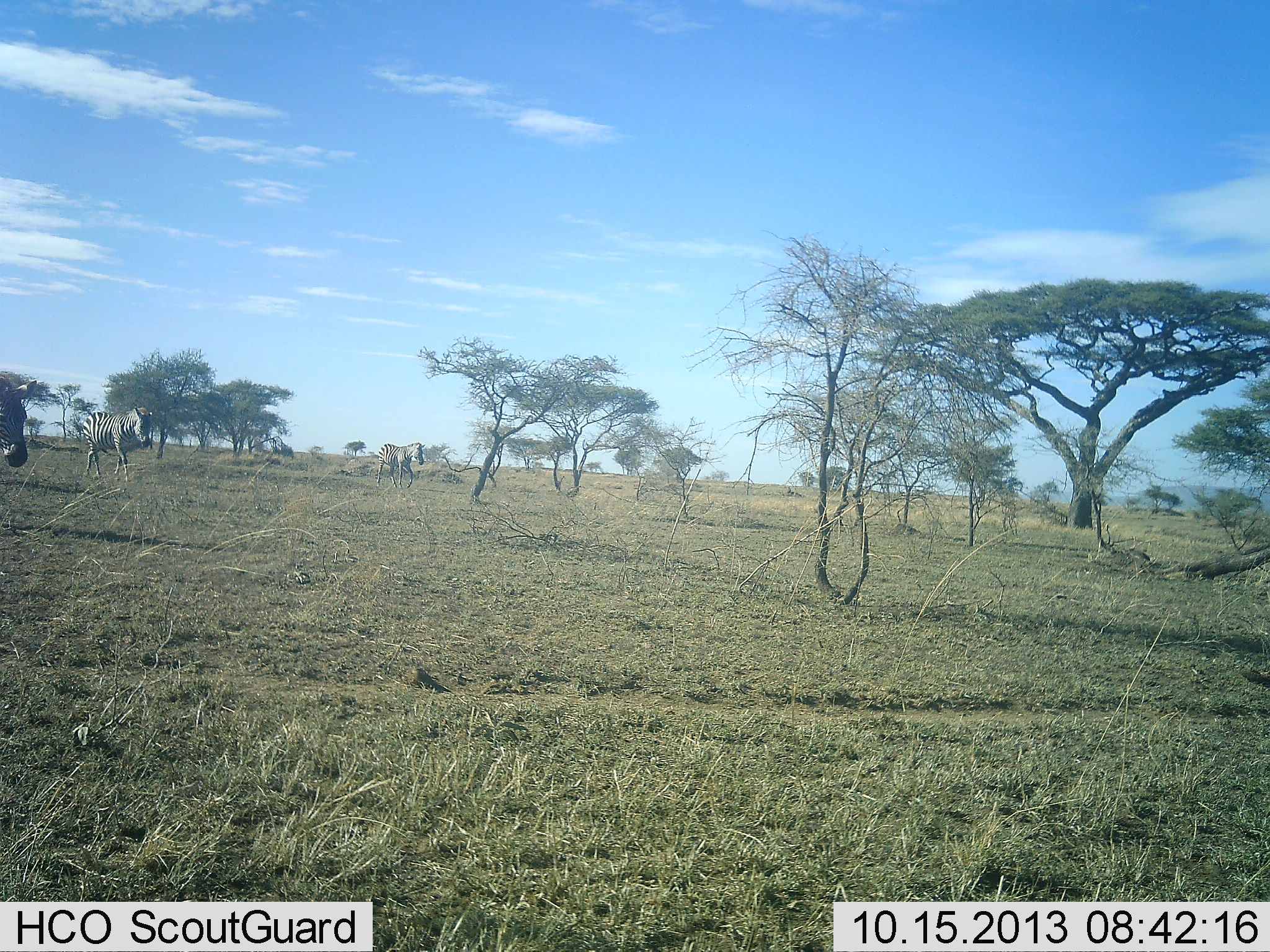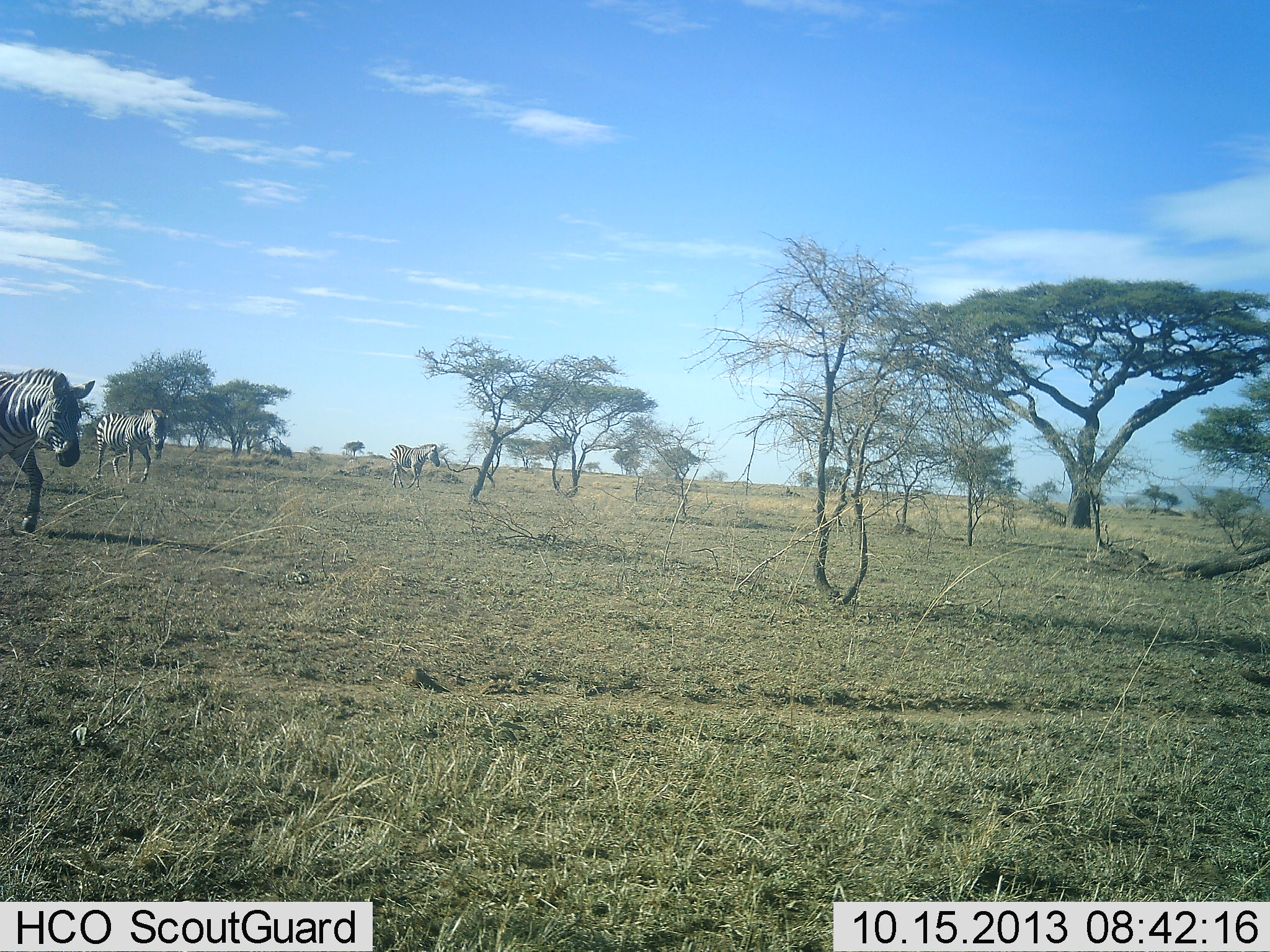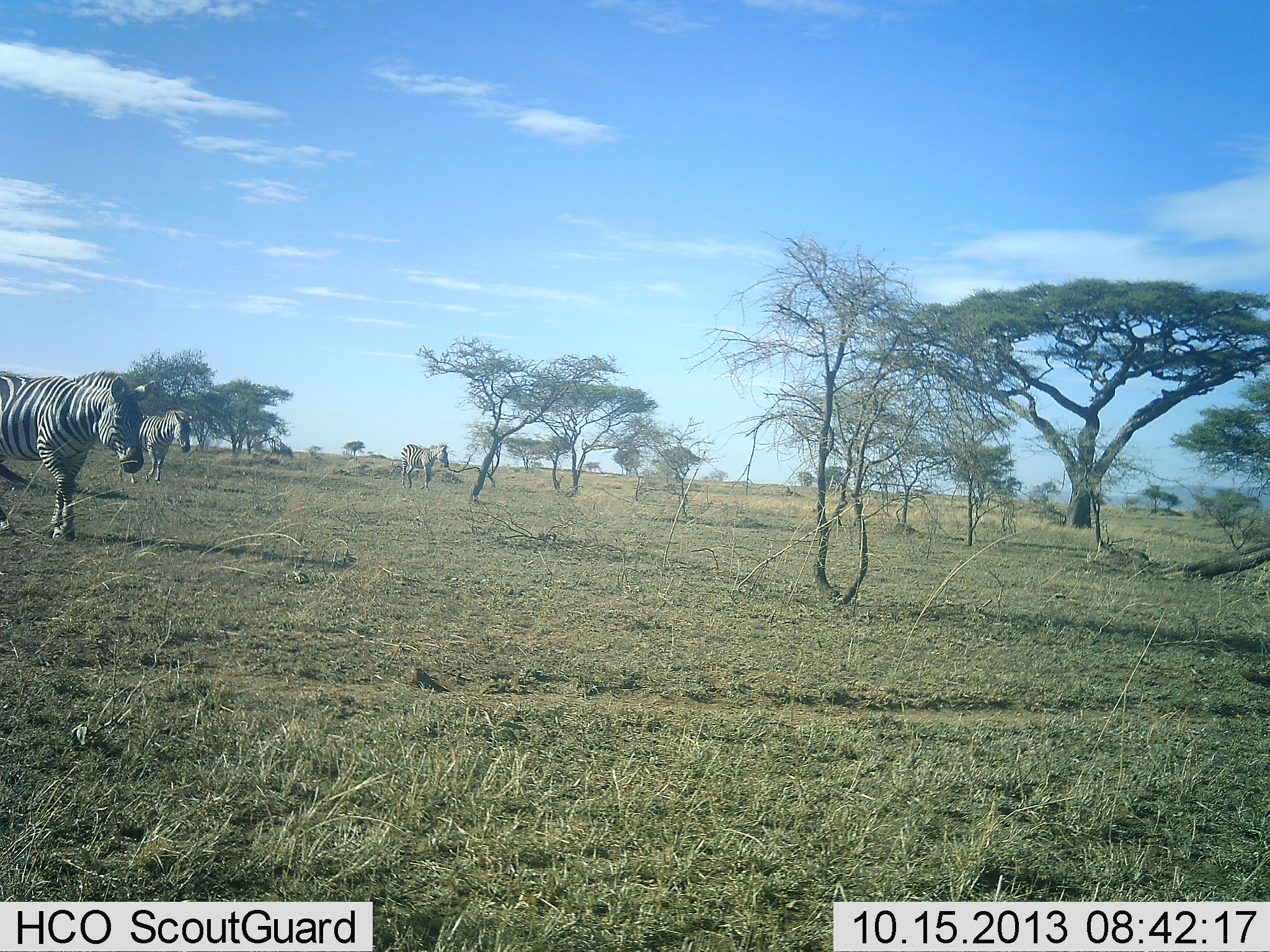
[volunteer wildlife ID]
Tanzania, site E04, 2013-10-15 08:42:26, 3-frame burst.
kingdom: Animalia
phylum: Chordata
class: Mammalia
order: Perissodactyla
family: Equidae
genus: Equus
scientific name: Equus quagga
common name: plains zebra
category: zebra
Zebra (plains zebra) (Equus quagga), count 3. Behavior (volunteer vote fractions): standing 5%, resting 5%, moving 100%, interacting 5%. Young present (vote fraction): 5%. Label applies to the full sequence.